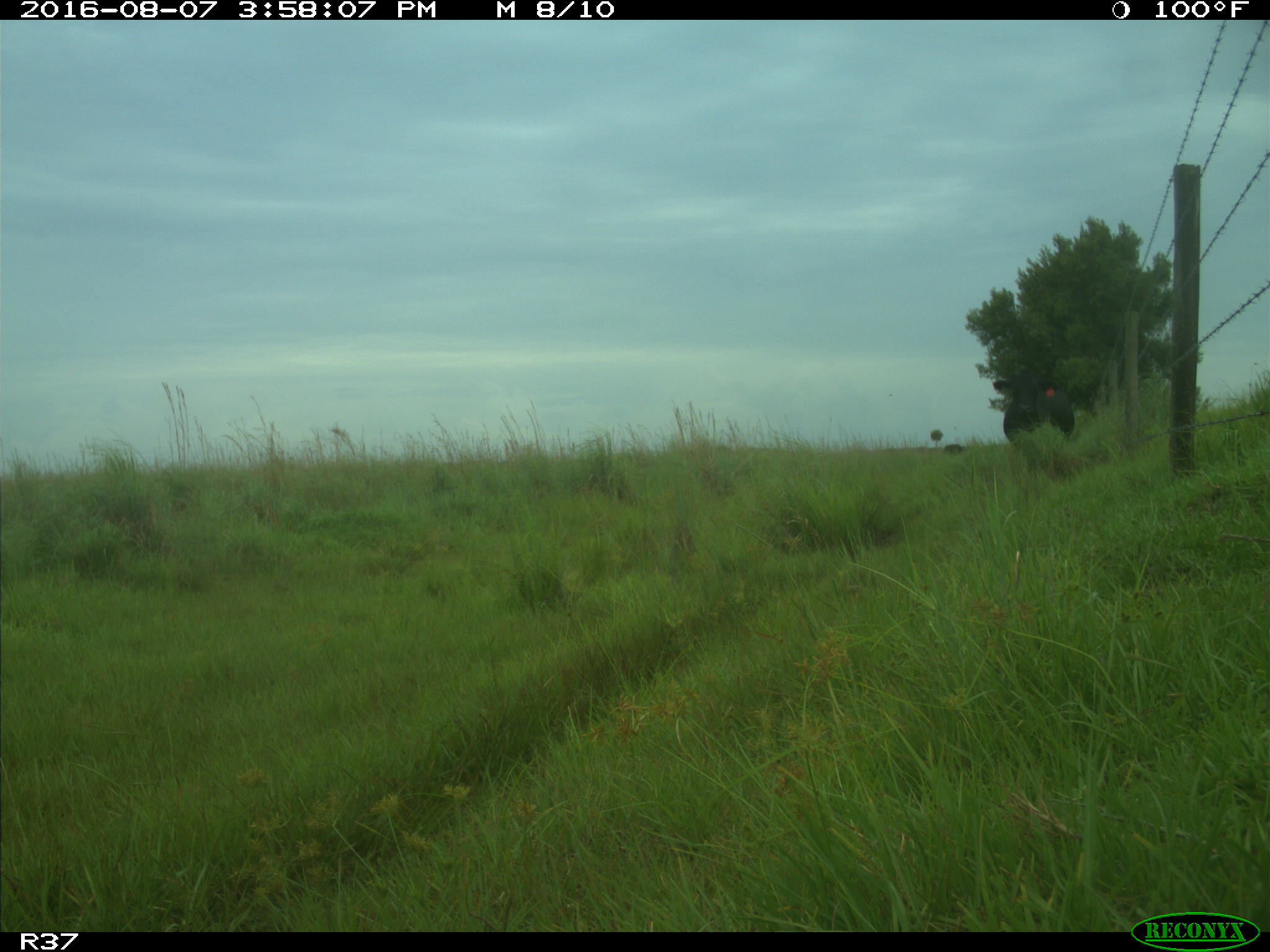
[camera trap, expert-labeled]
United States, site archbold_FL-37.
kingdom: Animalia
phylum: Chordata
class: Mammalia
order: Artiodactyla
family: Bovidae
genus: Bos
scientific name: Bos taurus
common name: domestic cow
Bos taurus (domestic cow).